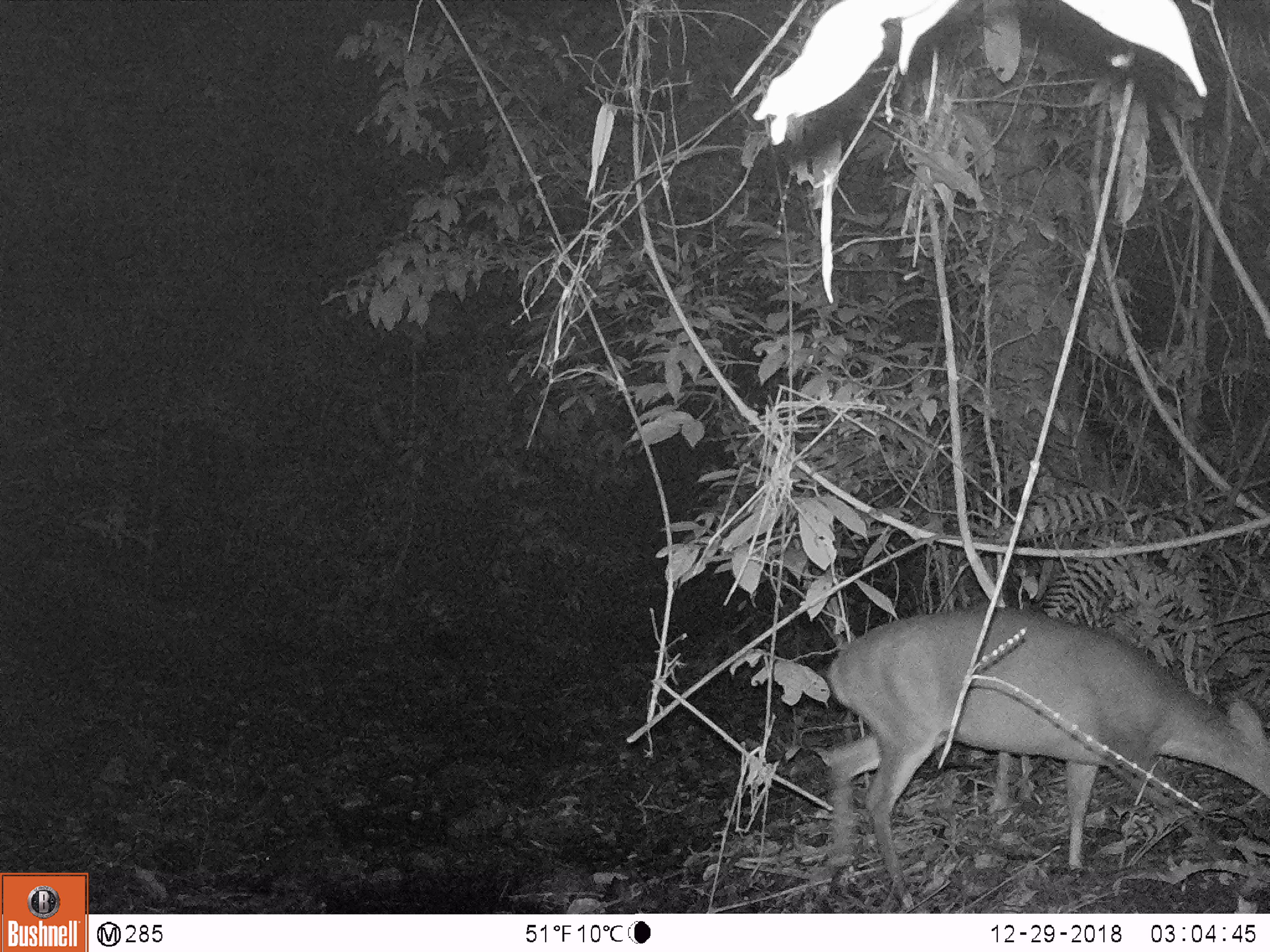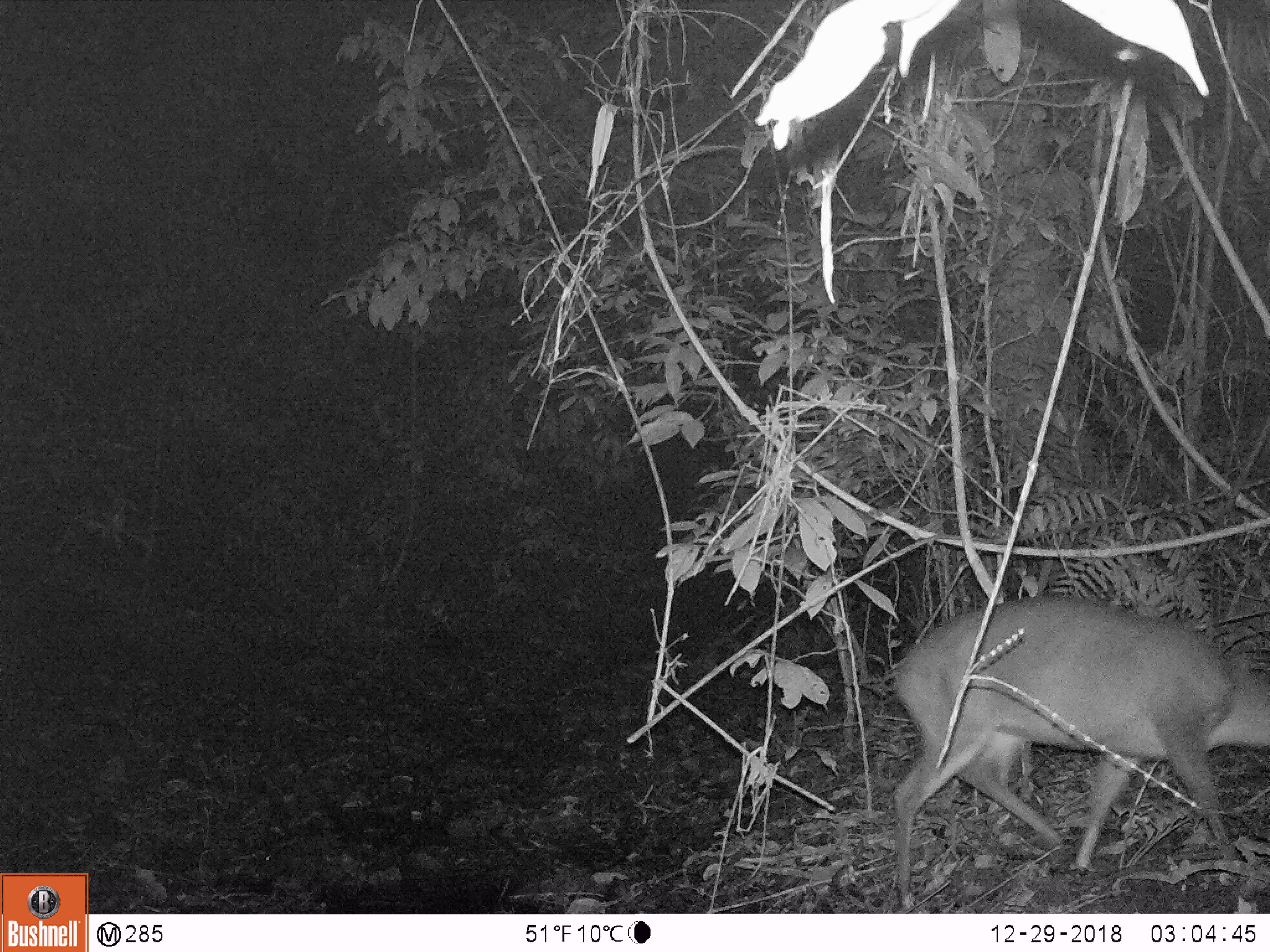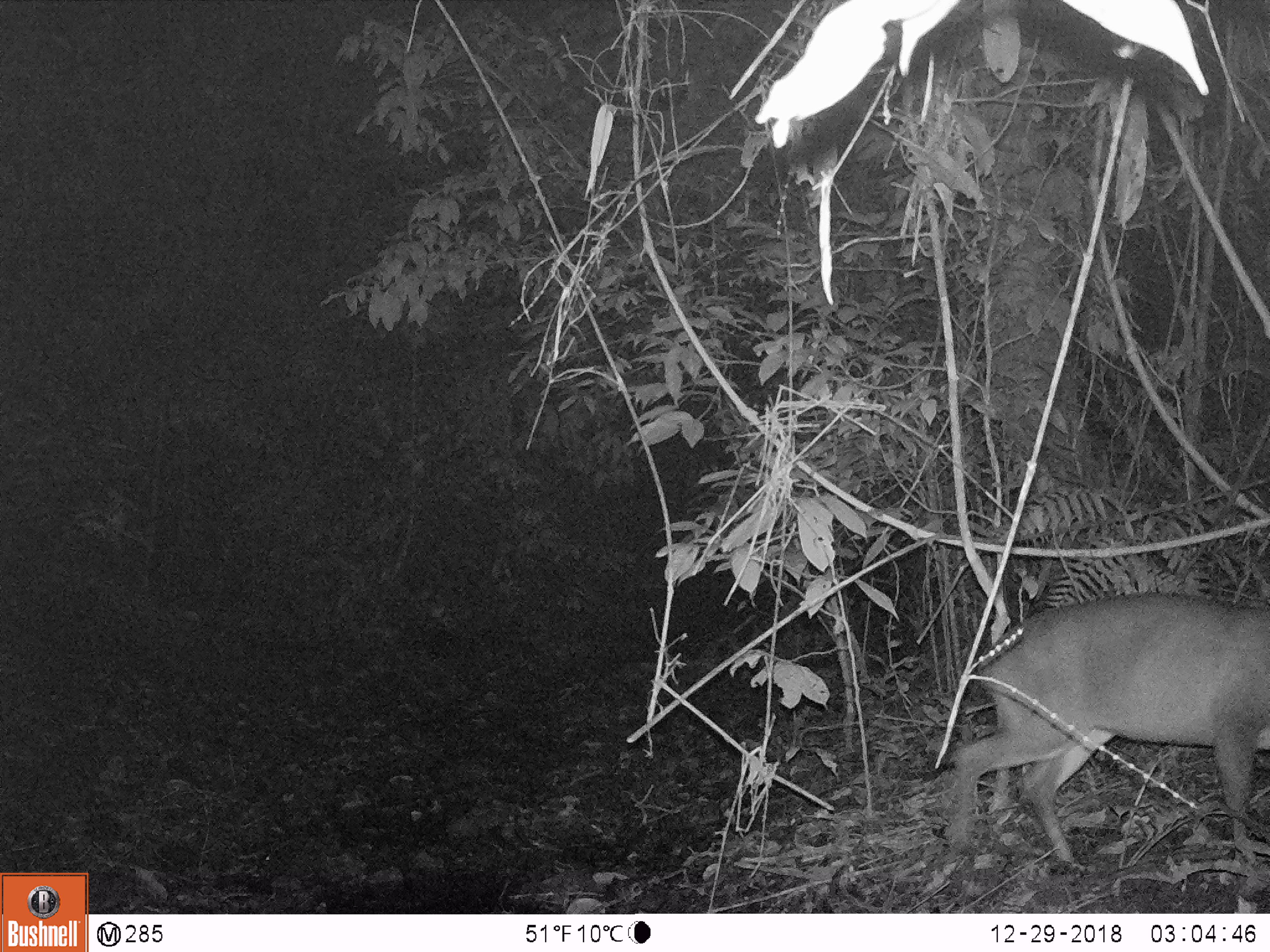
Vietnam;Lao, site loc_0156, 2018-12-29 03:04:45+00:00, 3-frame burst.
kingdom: Animalia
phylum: Chordata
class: Mammalia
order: Artiodactyla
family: Cervidae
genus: Muntiacus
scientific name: Muntiacus vuquangensis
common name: large-antlered muntjac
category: large antlered muntjac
Large antlered muntjac (large-antlered muntjac) (Muntiacus vuquangensis). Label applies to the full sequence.